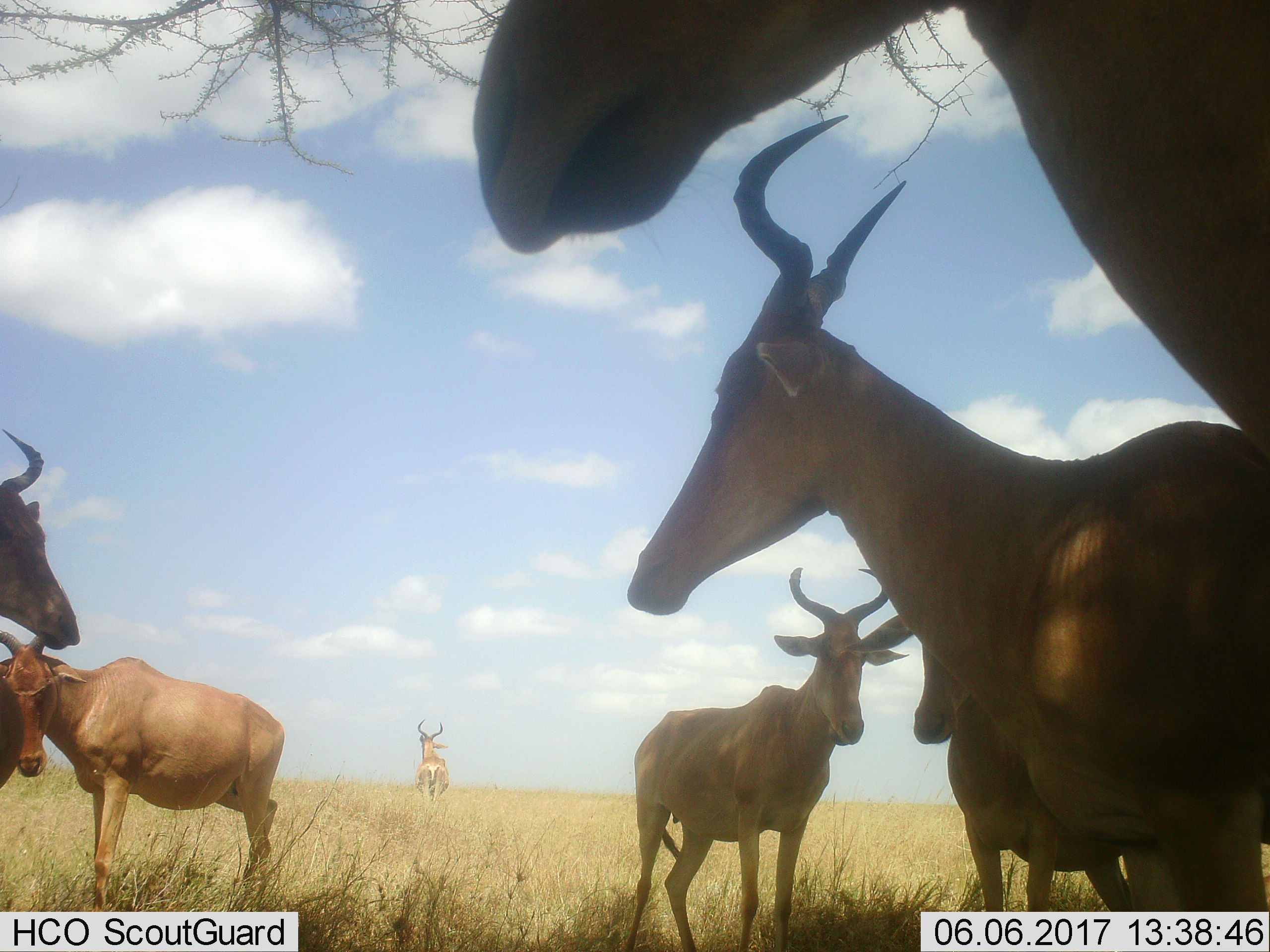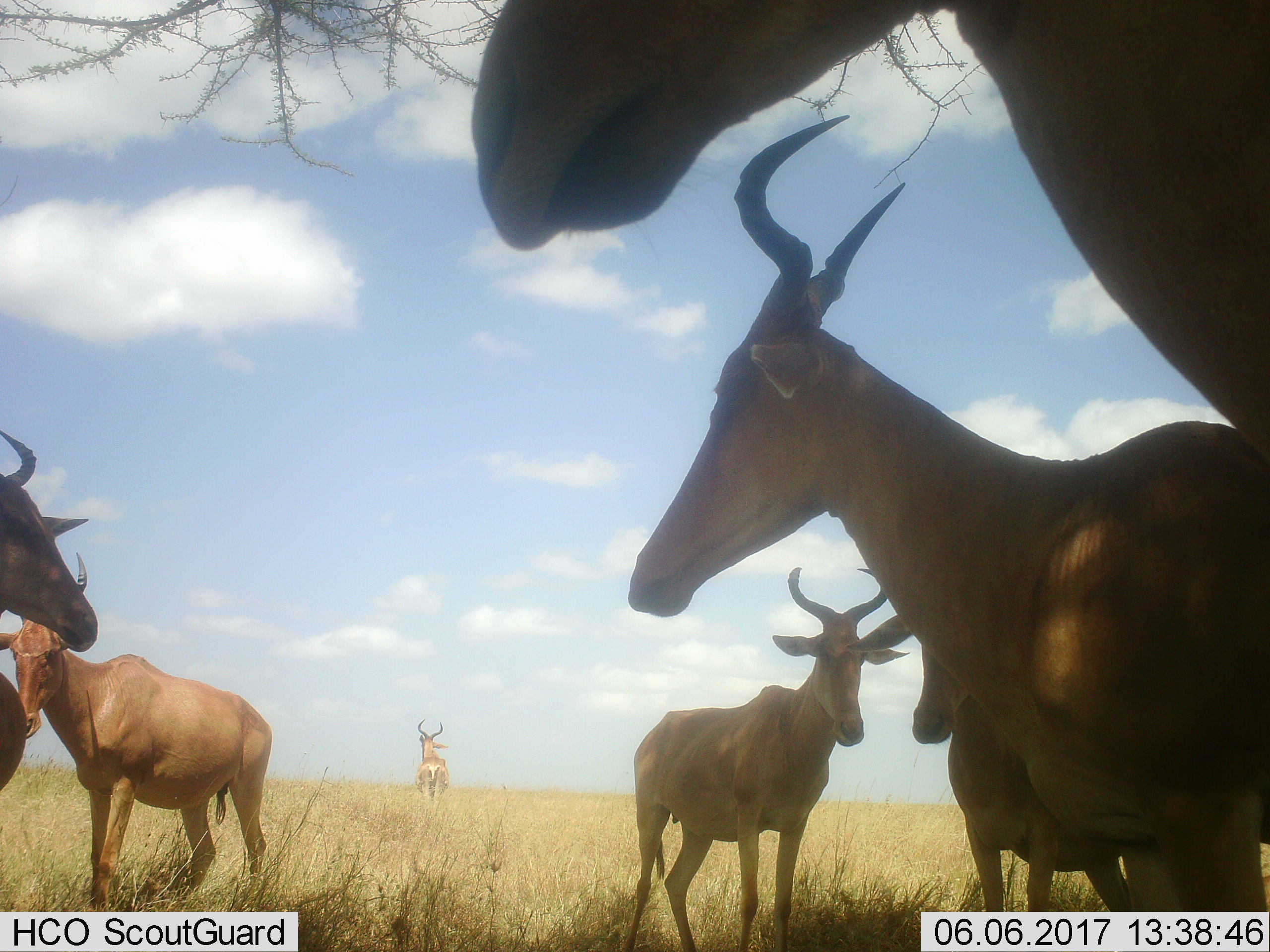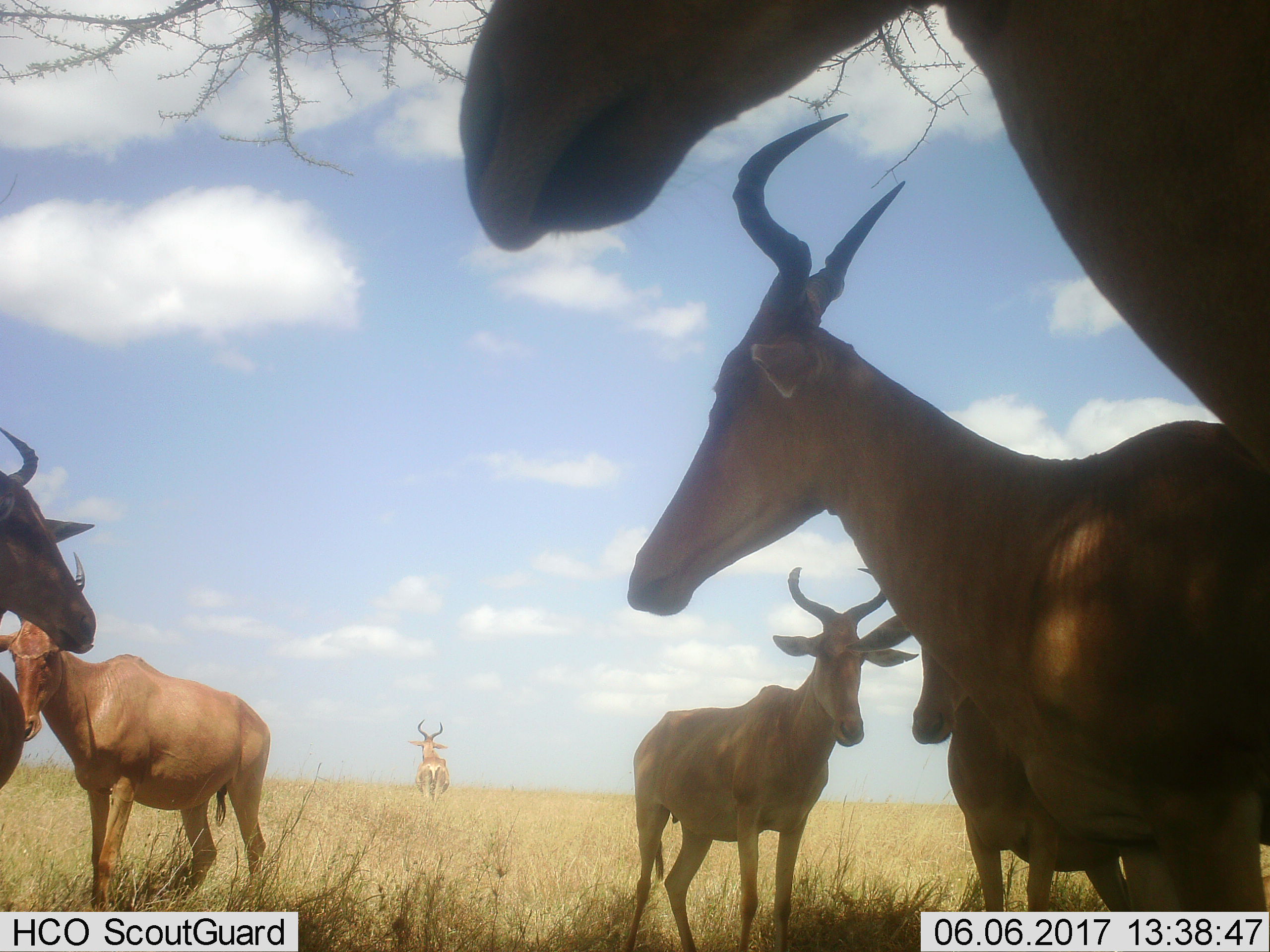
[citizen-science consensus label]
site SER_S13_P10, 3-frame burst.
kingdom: Animalia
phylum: Chordata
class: Mammalia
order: Artiodactyla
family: Bovidae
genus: Alcelaphus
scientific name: Alcelaphus buselaphus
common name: hartebeest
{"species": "hartebeest (Alcelaphus buselaphus)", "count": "7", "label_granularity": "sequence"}